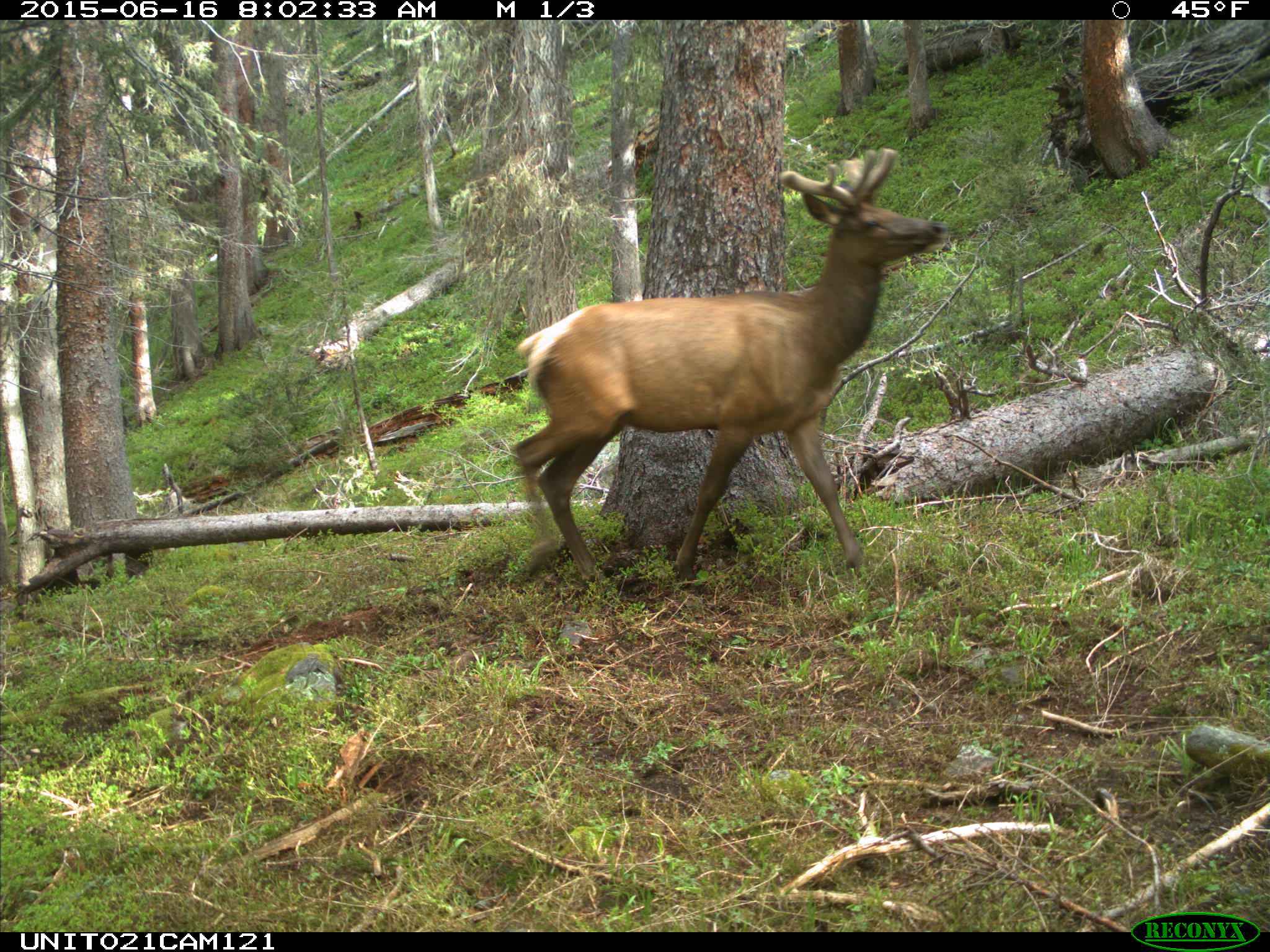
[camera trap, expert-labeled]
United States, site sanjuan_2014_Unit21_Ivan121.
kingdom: Animalia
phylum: Chordata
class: Mammalia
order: Artiodactyla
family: Cervidae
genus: Cervus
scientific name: Cervus elaphus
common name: red deer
Cervus elaphus (red deer).